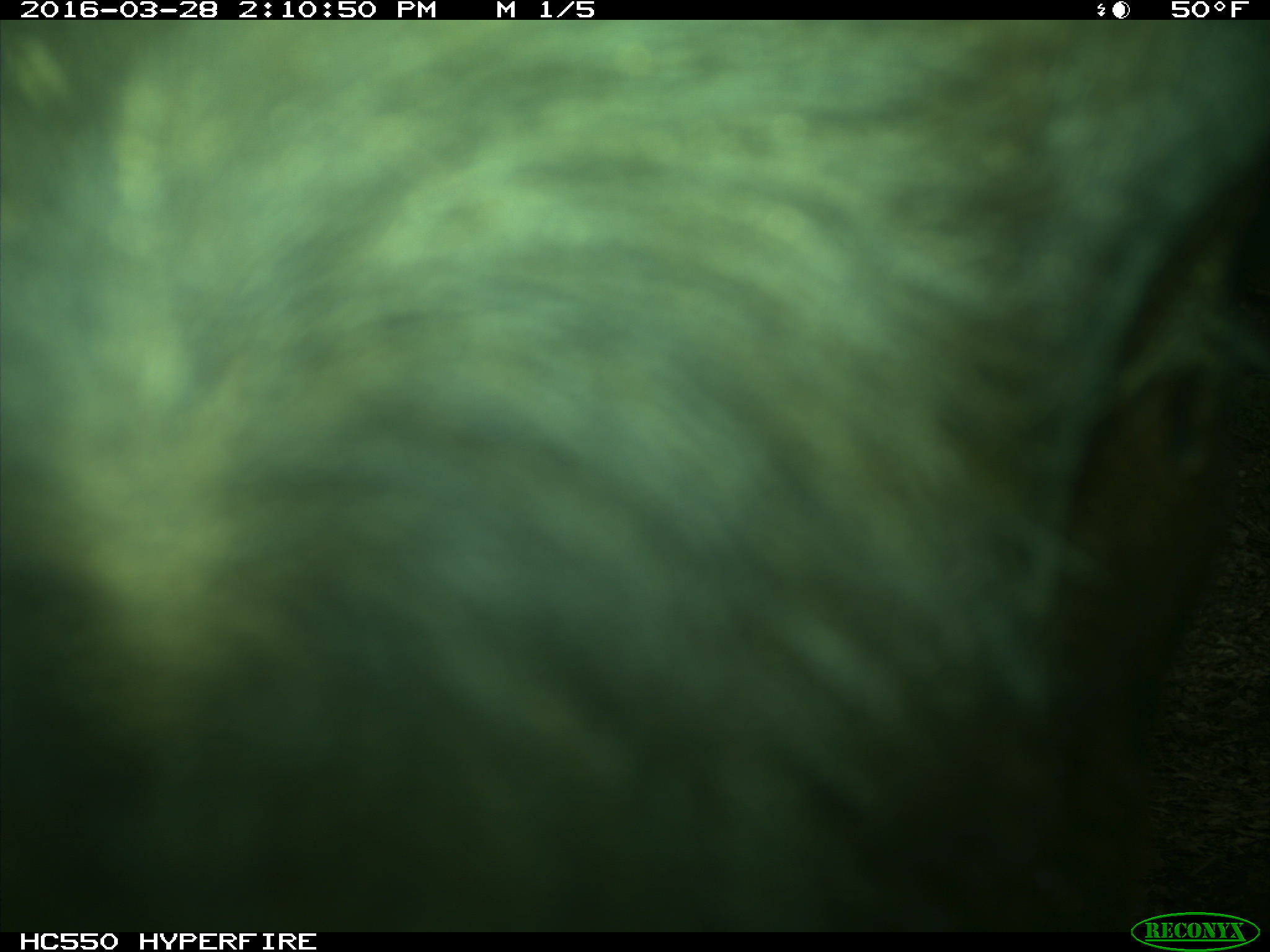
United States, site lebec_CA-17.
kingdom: Animalia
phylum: Chordata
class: Mammalia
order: Artiodactyla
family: Bovidae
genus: Bos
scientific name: Bos taurus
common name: domestic cow